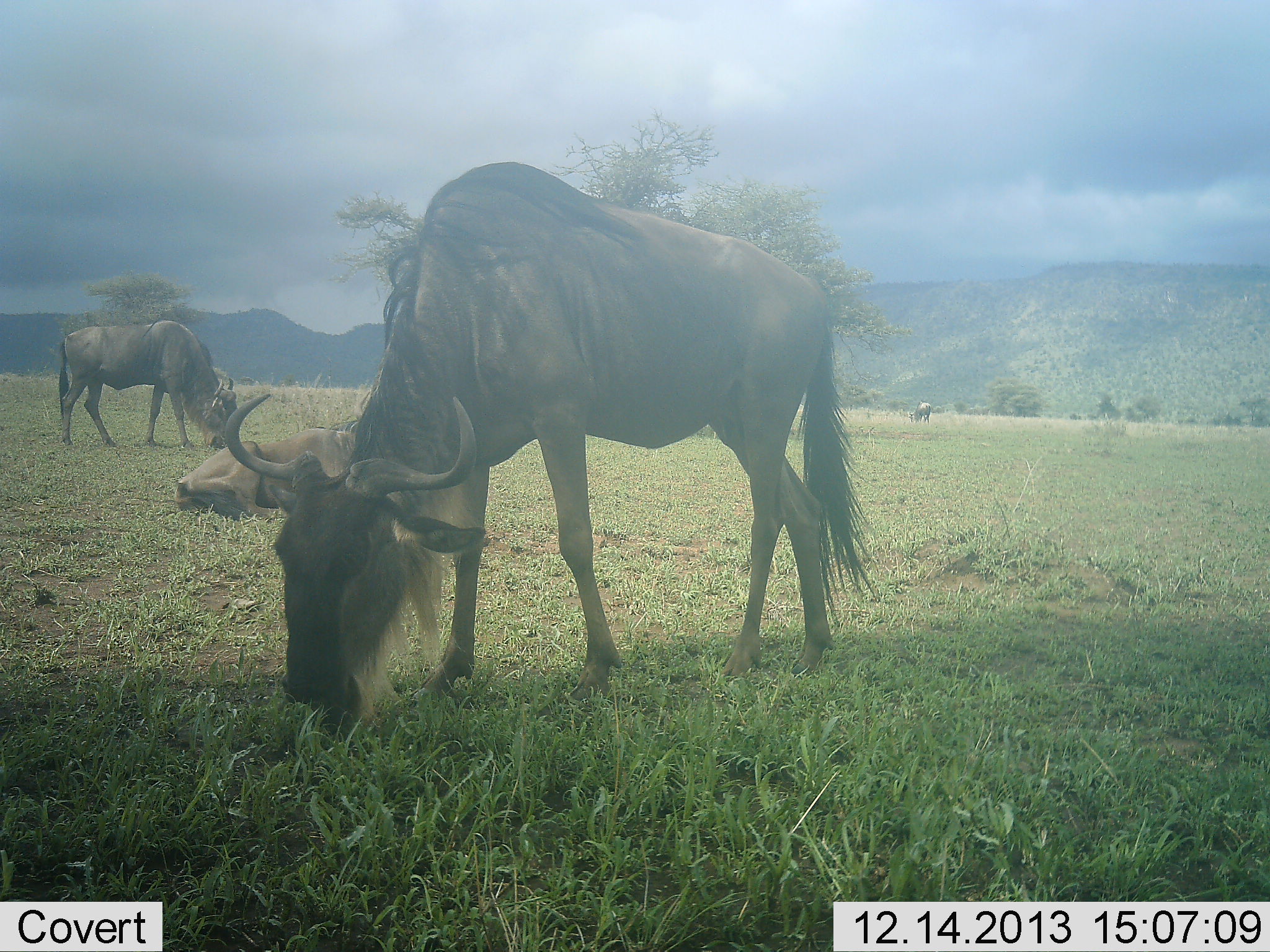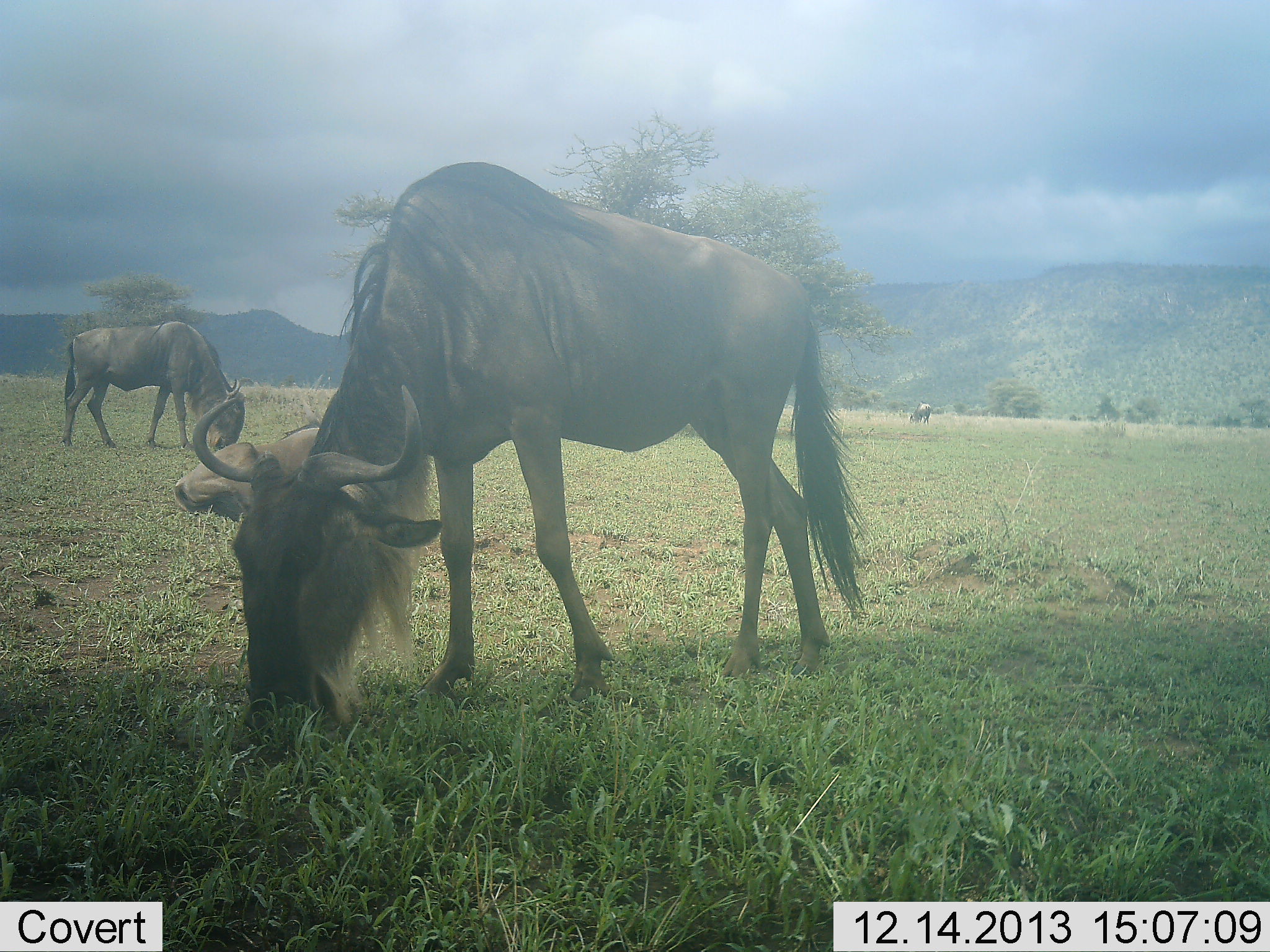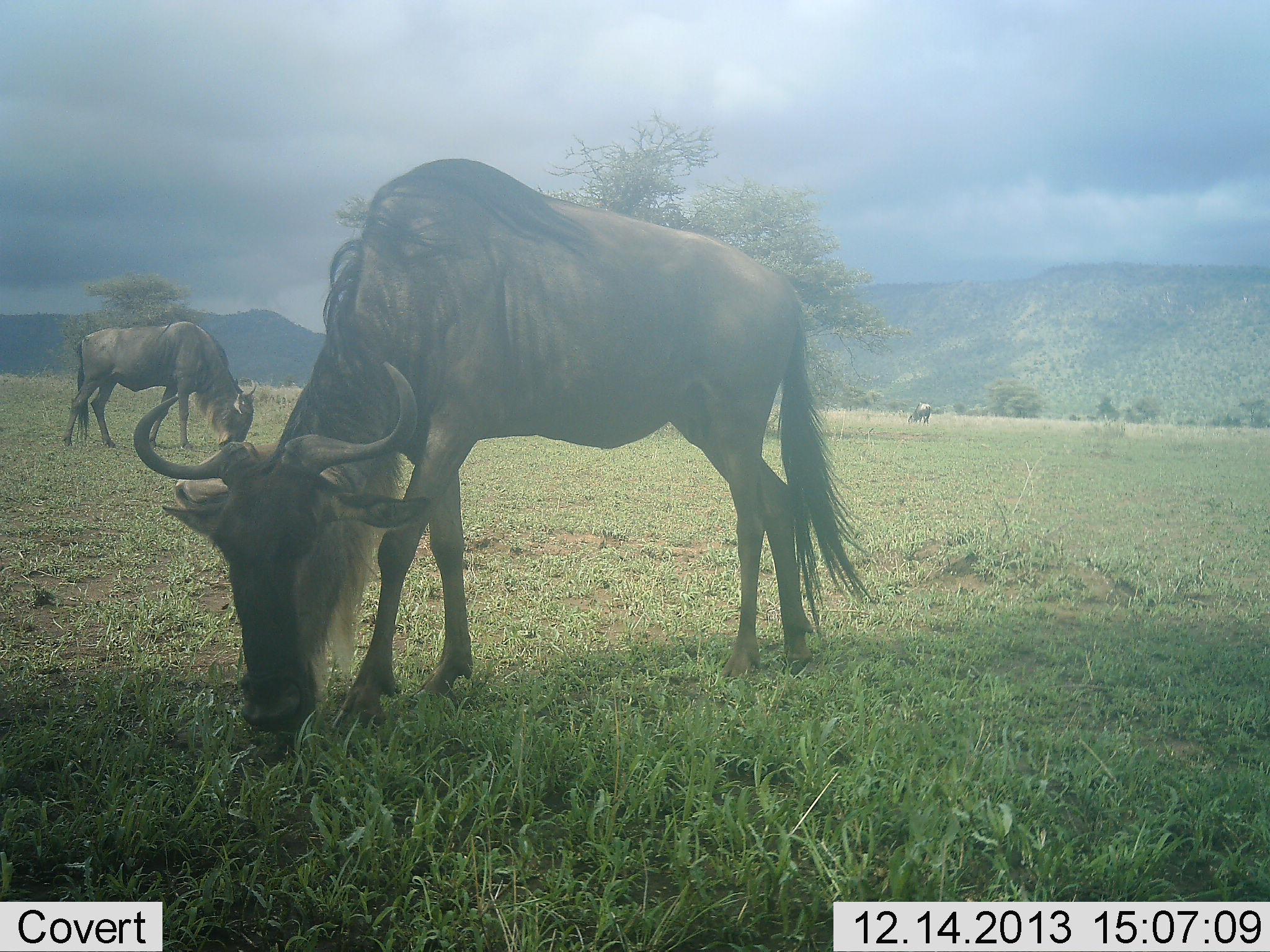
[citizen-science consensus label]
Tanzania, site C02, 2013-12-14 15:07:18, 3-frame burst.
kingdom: Animalia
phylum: Chordata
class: Mammalia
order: Artiodactyla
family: Bovidae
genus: Connochaetes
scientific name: Connochaetes taurinus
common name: blue wildebeest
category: wildebeest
Wildebeest (blue wildebeest) (Connochaetes taurinus), count 3. Behavior (volunteer vote fractions): standing 50%, resting 50%, moving 0%, interacting 0%. Young present (vote fraction): 0%. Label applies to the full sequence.